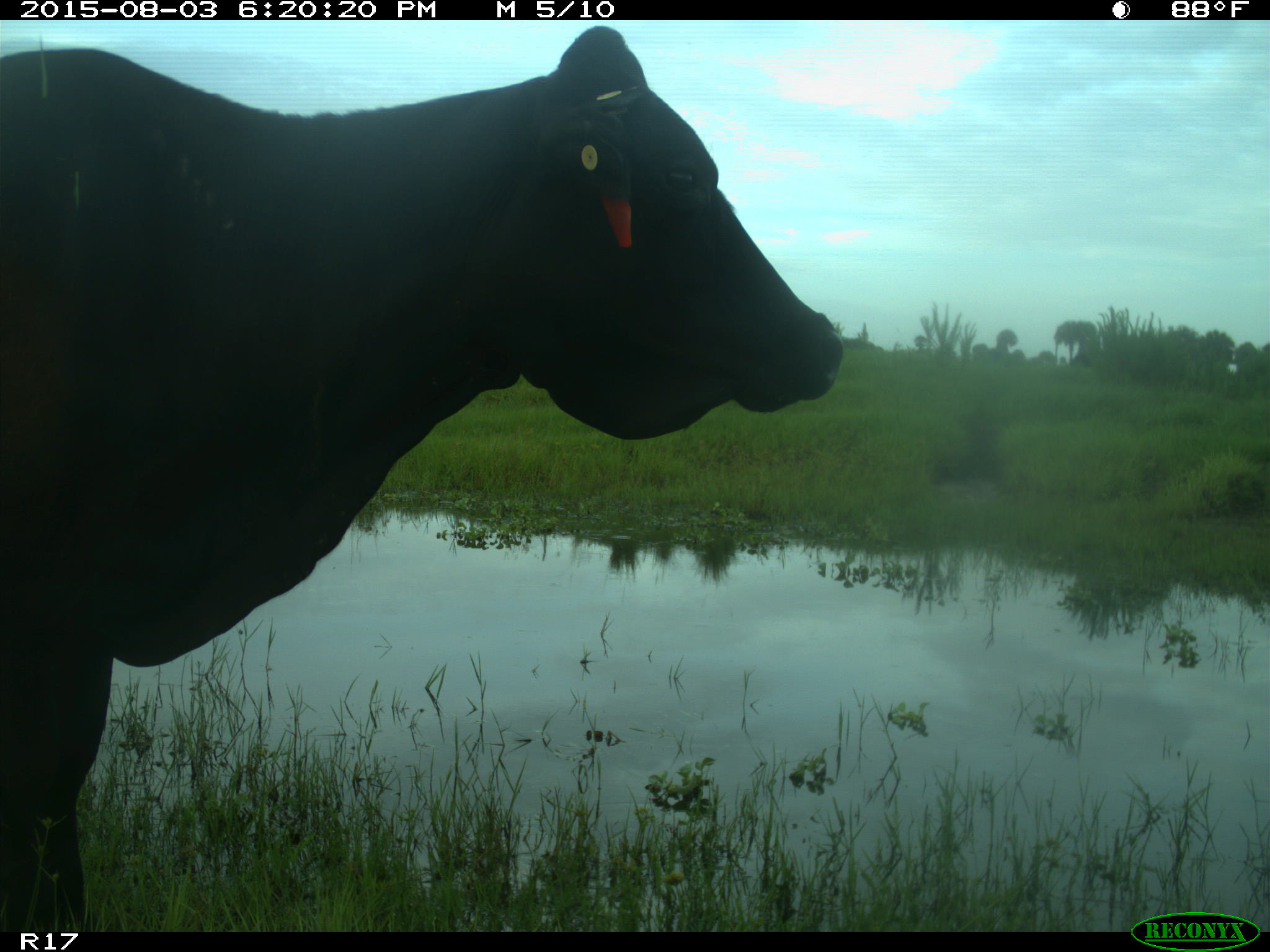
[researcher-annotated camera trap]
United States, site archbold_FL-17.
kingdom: Animalia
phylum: Chordata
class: Mammalia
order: Artiodactyla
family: Bovidae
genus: Bos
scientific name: Bos taurus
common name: domestic cow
Bos taurus (domestic cow).